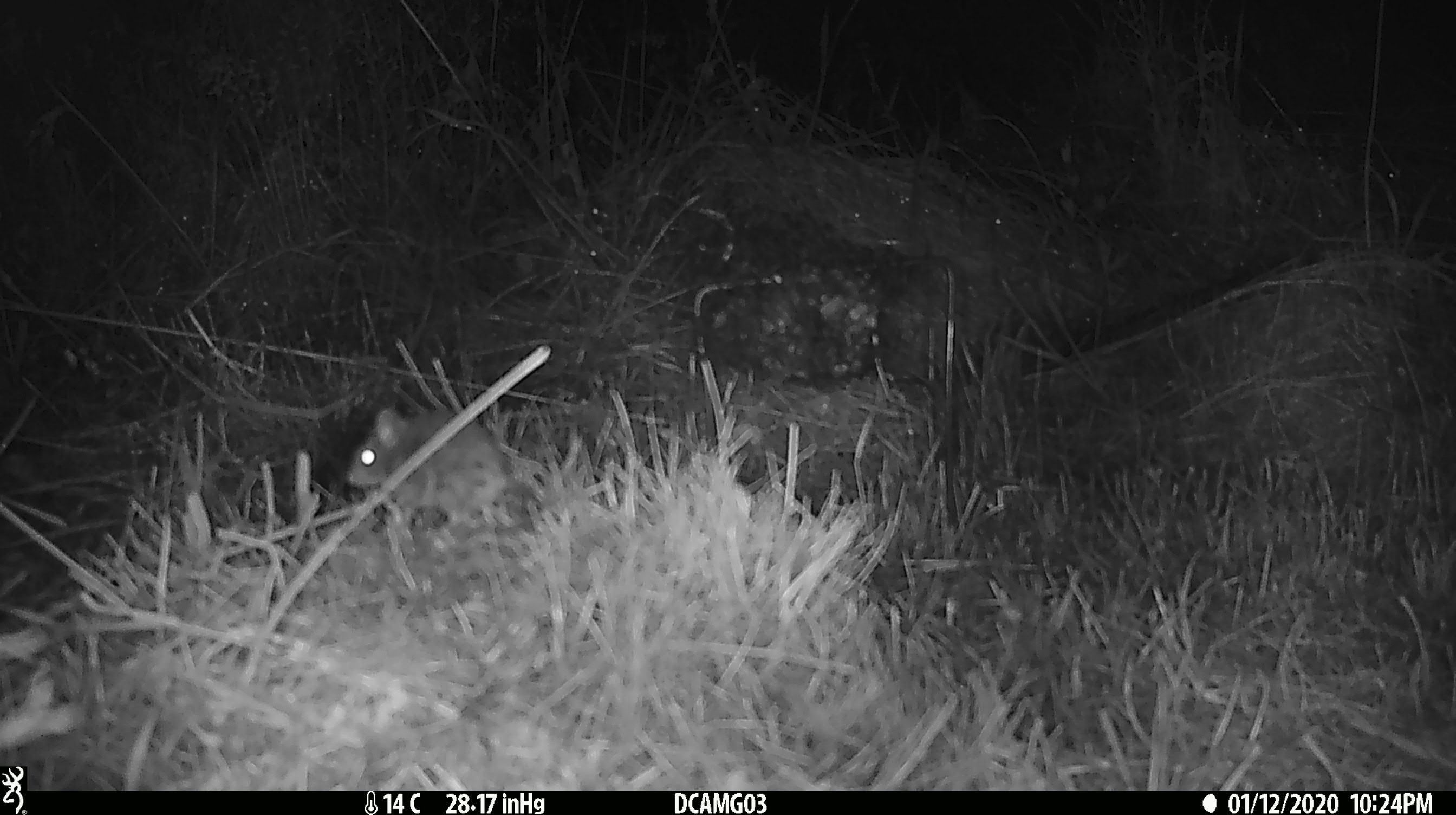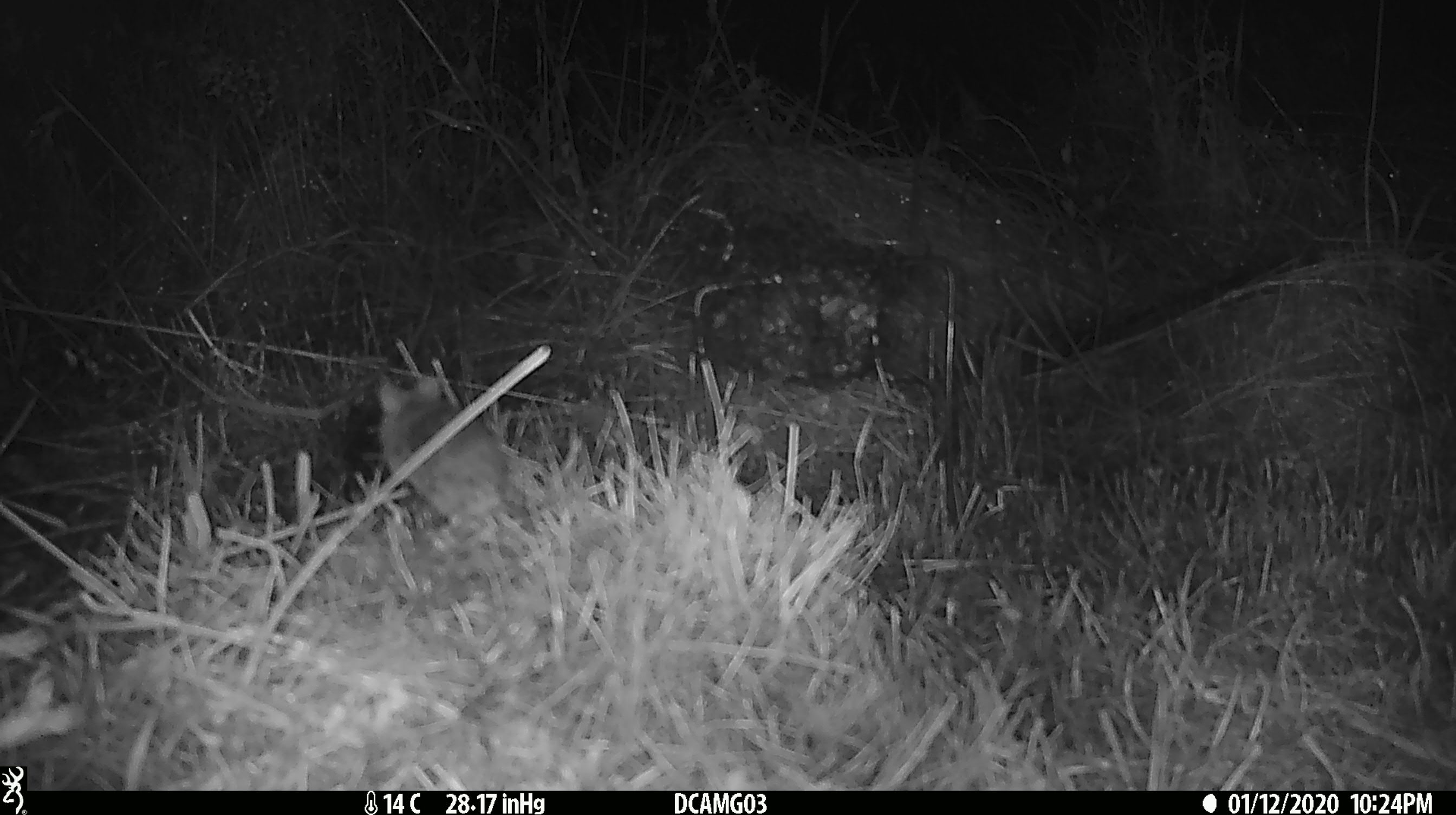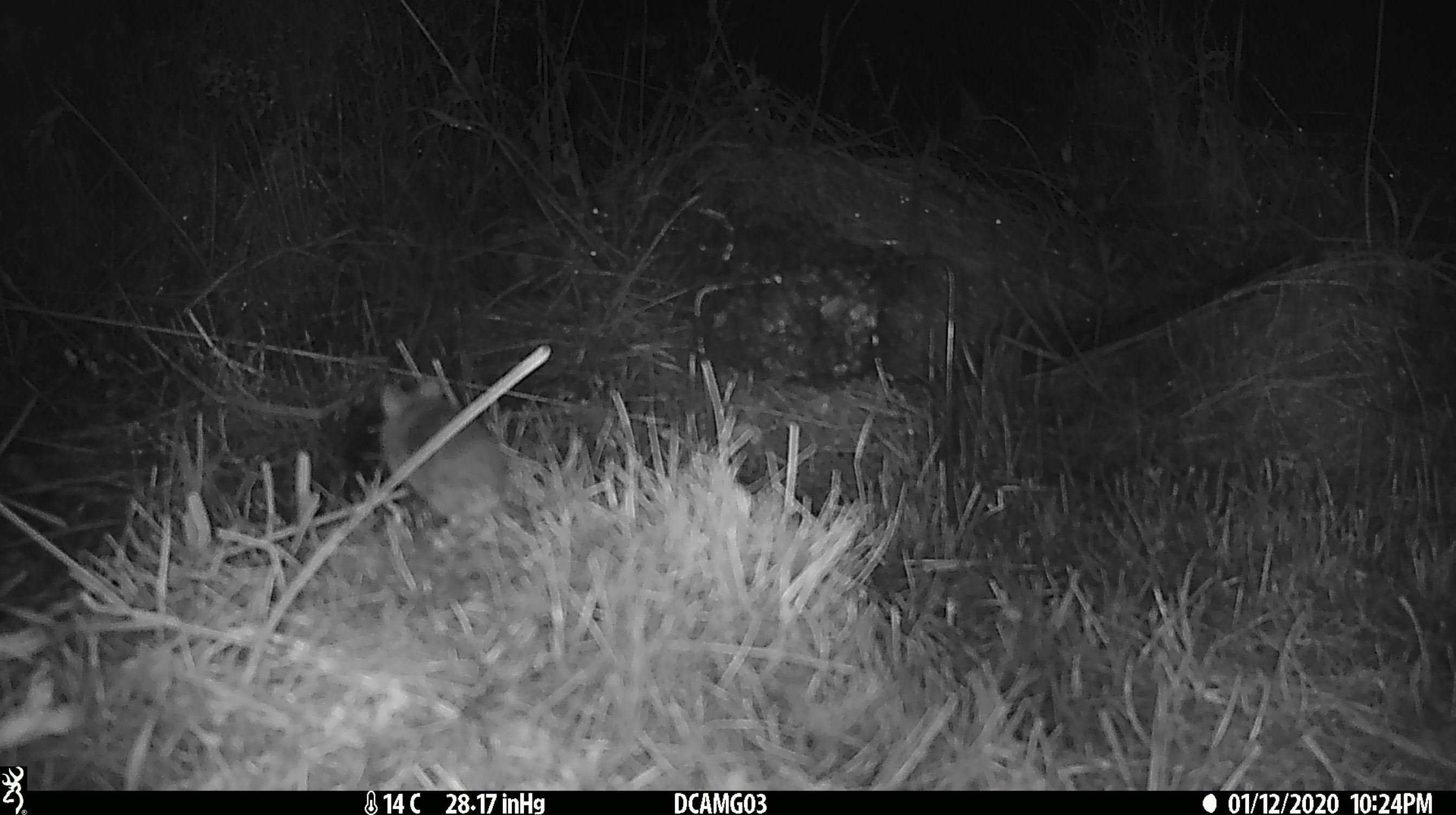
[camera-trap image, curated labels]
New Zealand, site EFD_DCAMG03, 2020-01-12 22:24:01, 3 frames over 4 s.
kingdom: Animalia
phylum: Chordata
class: Mammalia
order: Rodentia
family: Muridae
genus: Mus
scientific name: Mus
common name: mouse